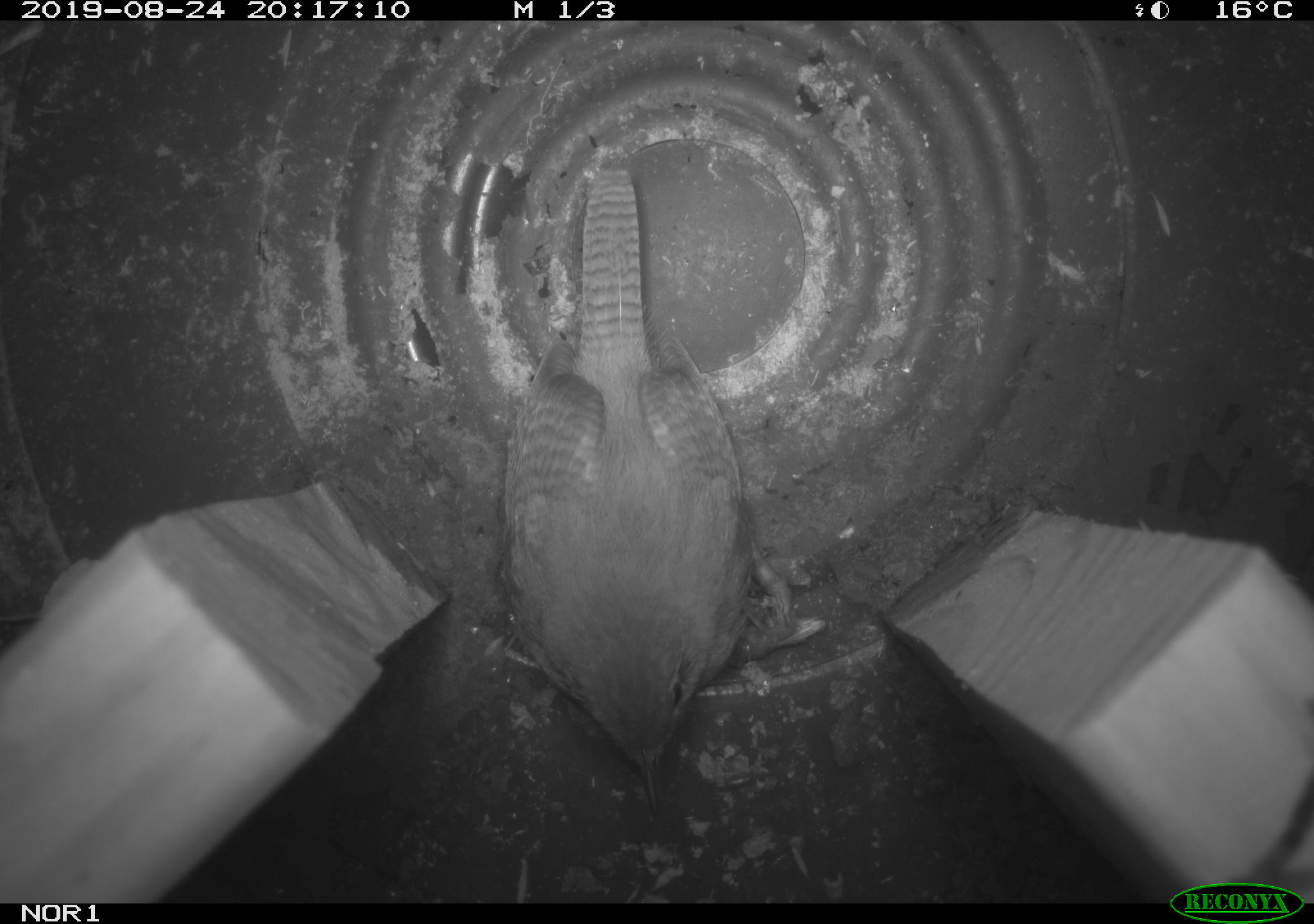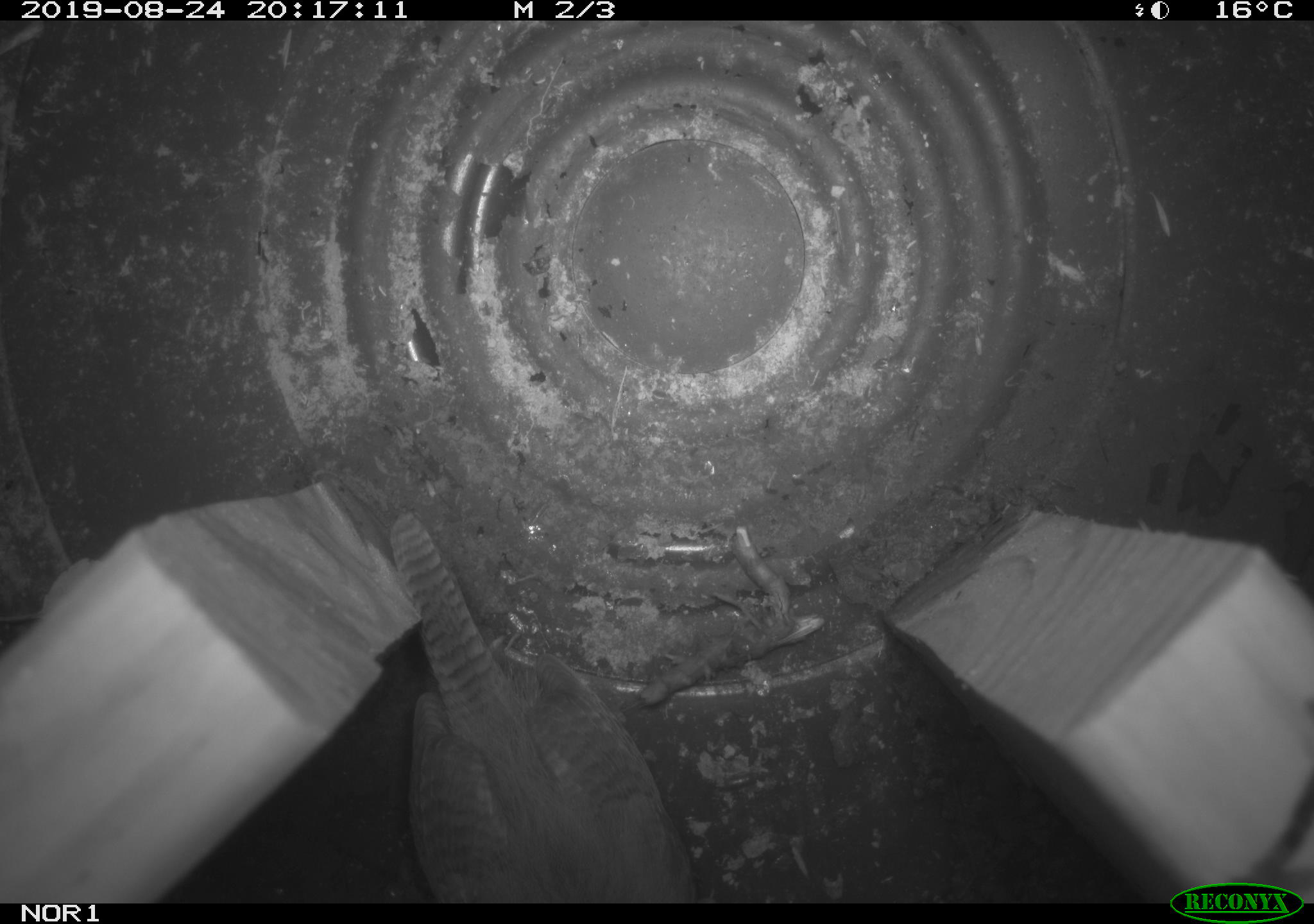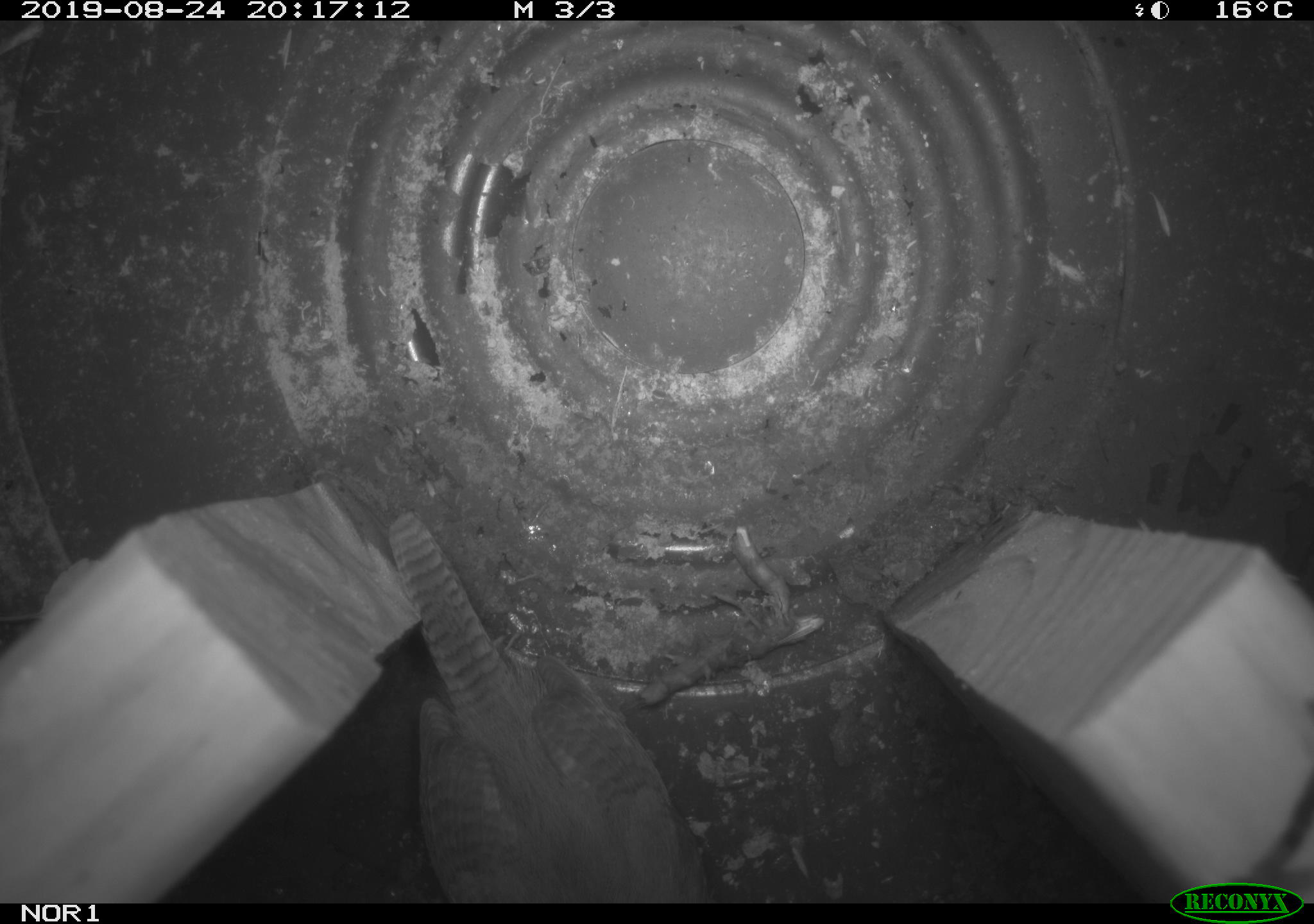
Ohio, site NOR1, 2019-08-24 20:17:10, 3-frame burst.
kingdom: Animalia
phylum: Chordata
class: Aves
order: Passeriformes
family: Troglodytidae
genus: Troglodytes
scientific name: Troglodytes aedon aedon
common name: northern house wren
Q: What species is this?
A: Northern house wren (Troglodytes aedon aedon).